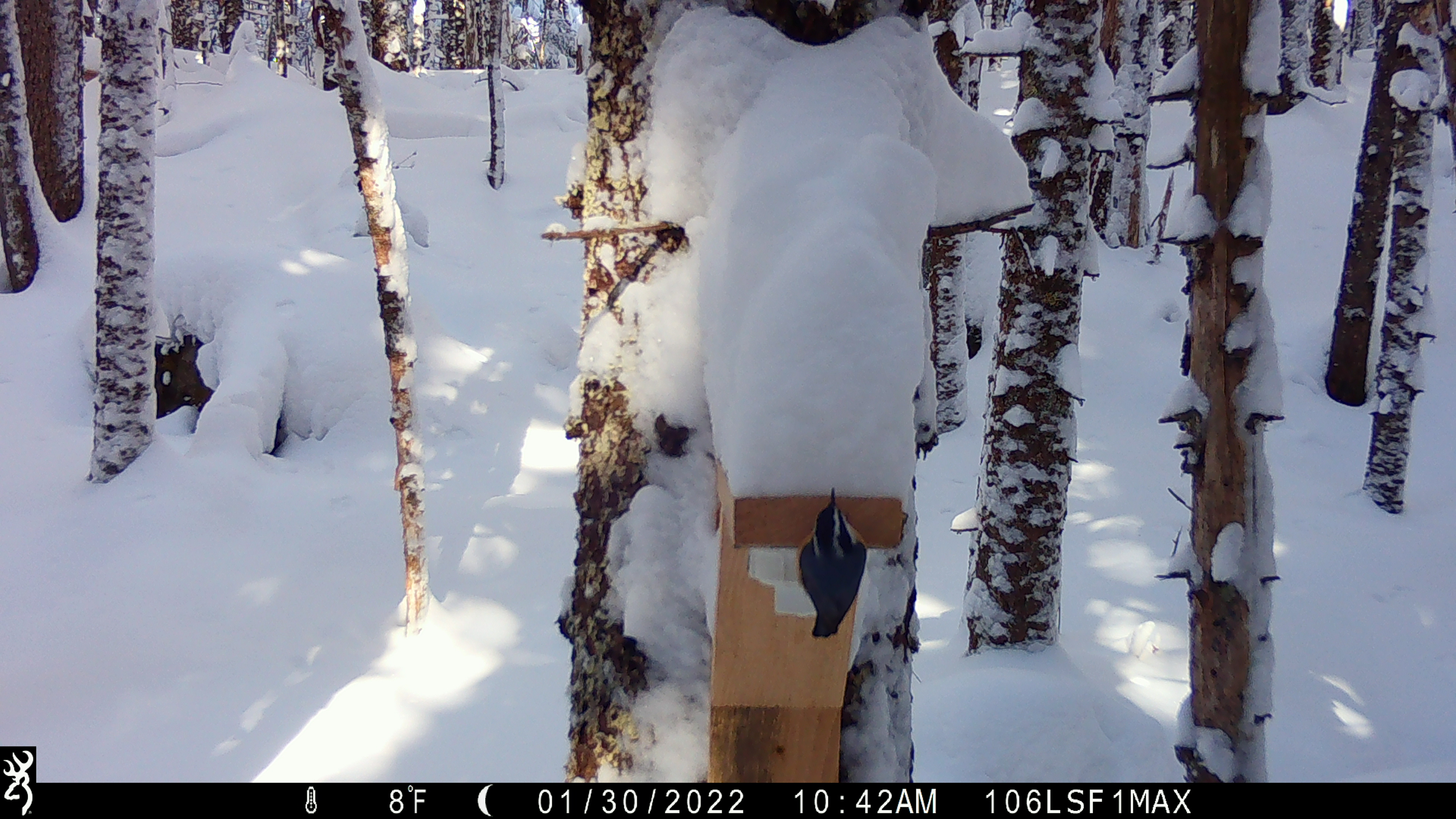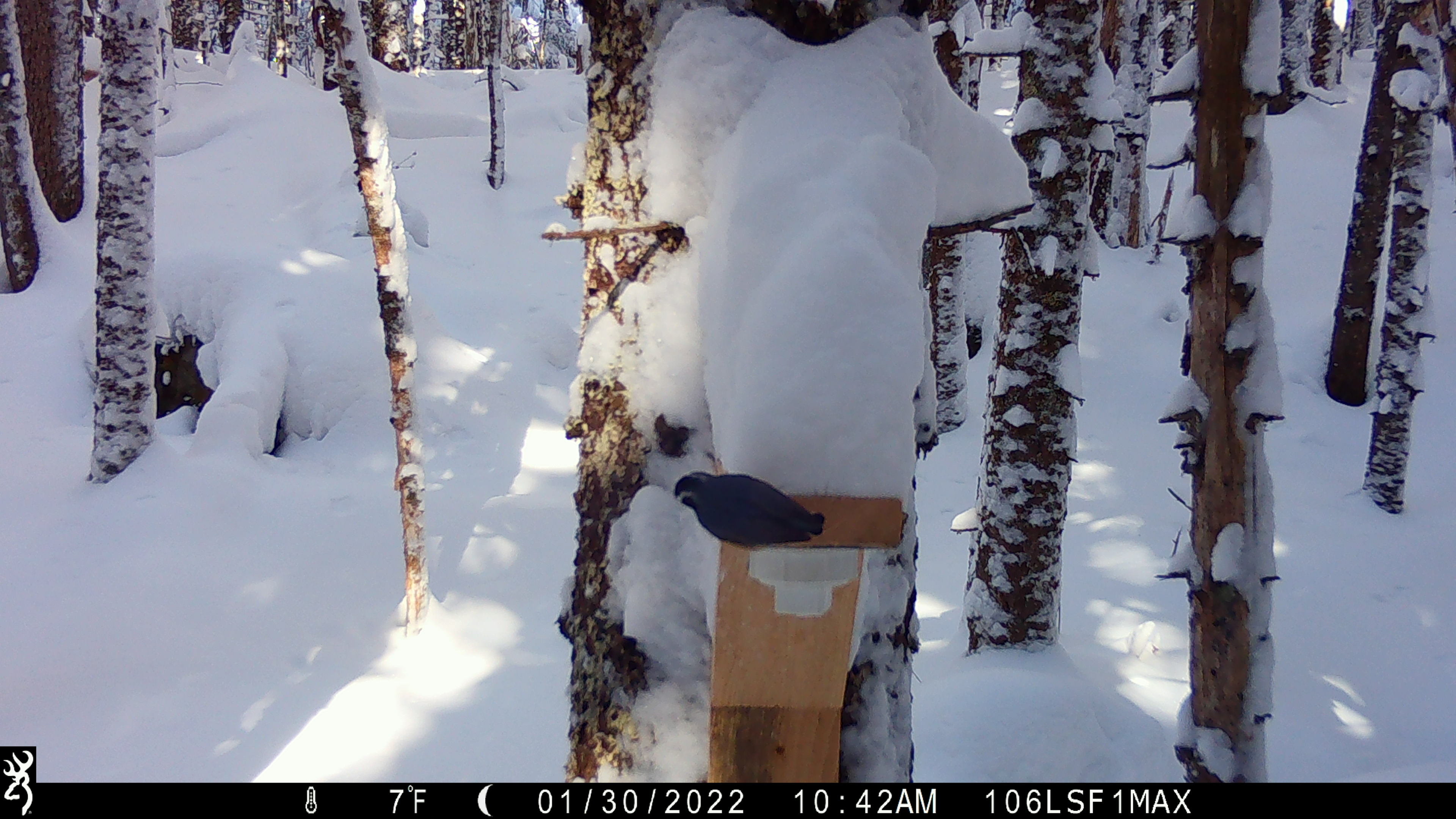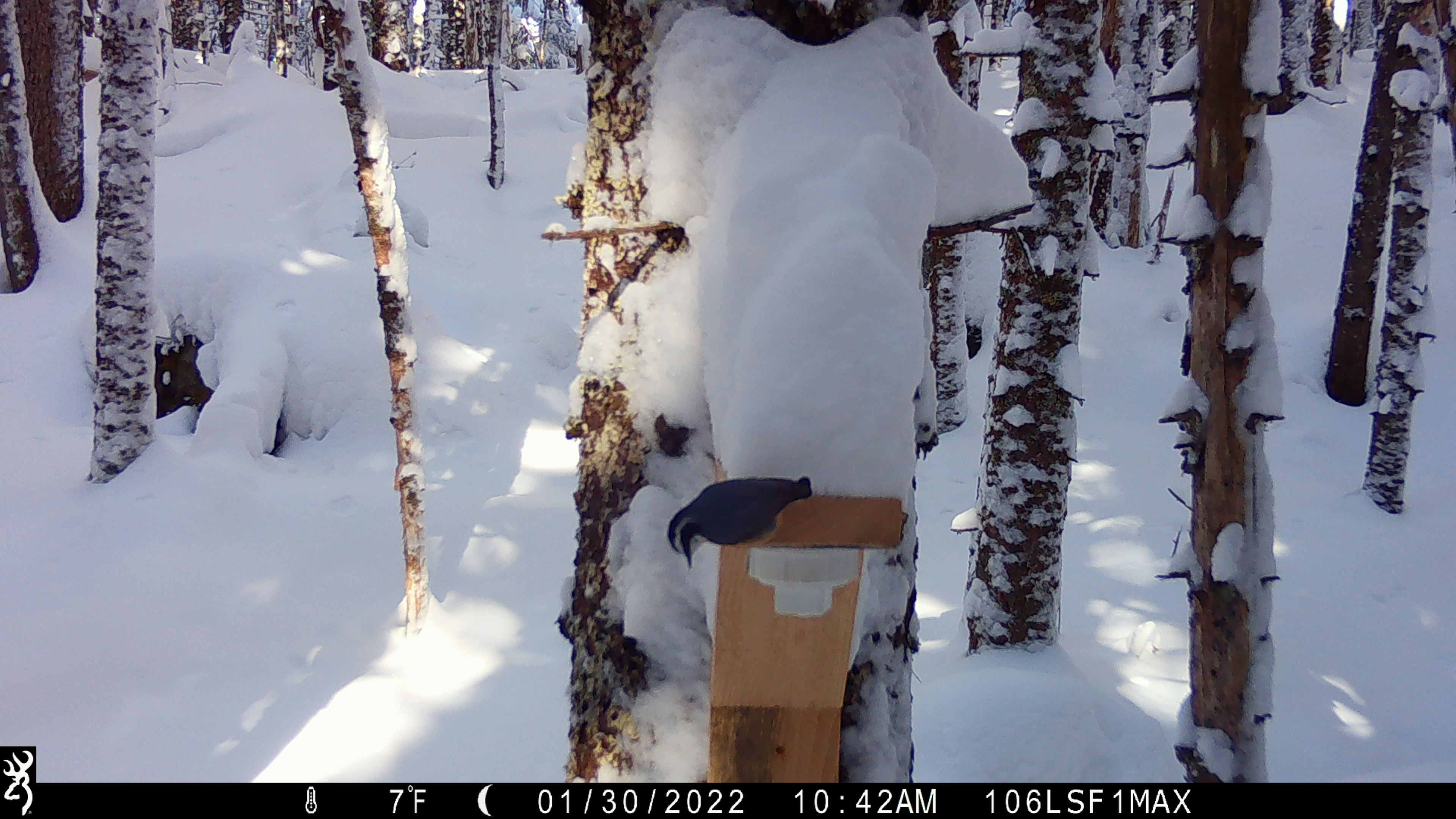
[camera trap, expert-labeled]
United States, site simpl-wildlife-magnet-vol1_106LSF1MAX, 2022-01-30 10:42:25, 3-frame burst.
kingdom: Animalia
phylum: Chordata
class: Aves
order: Passeriformes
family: Sittidae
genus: Sitta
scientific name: Sitta canadensis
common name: red-breasted nuthatch